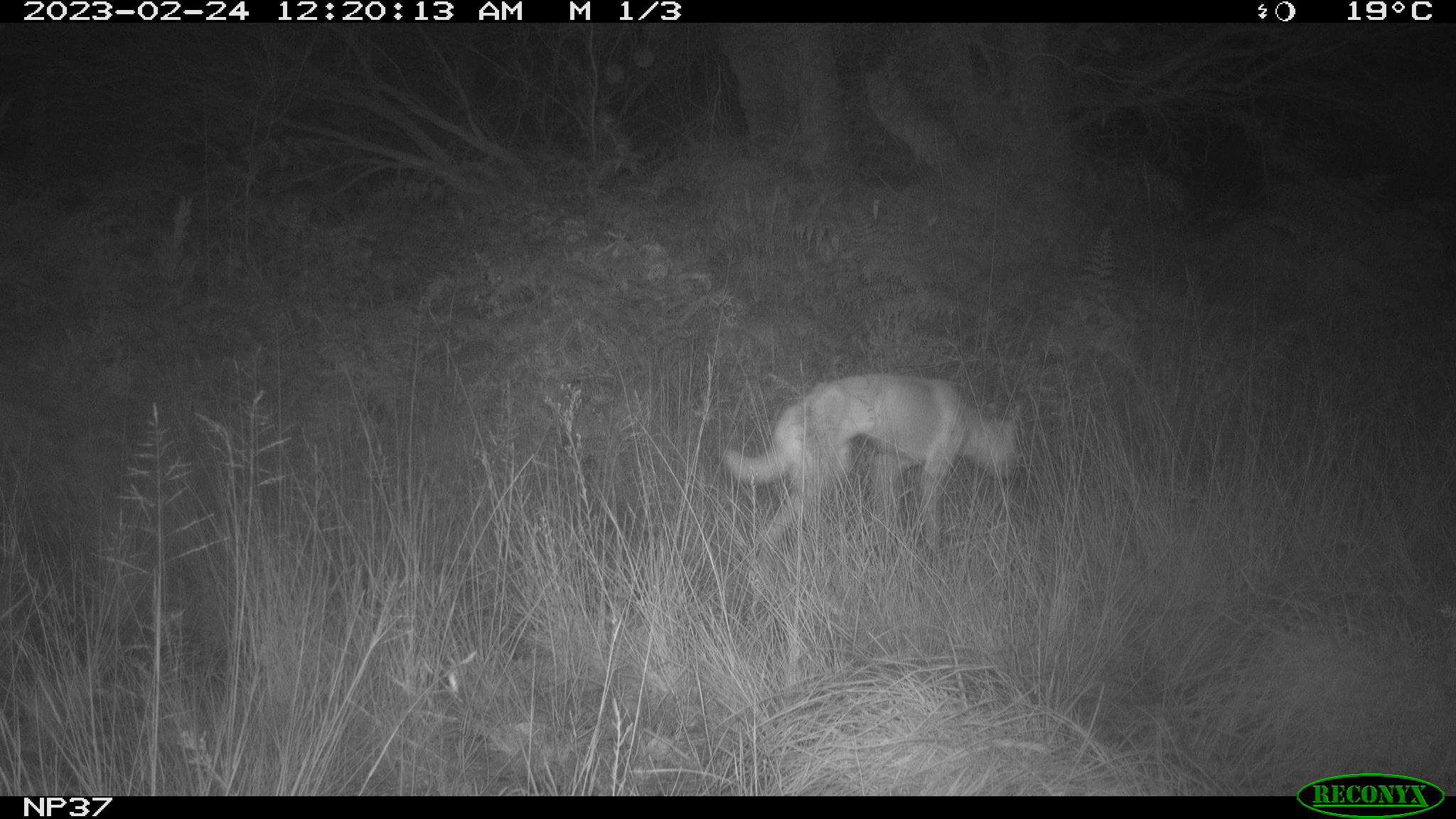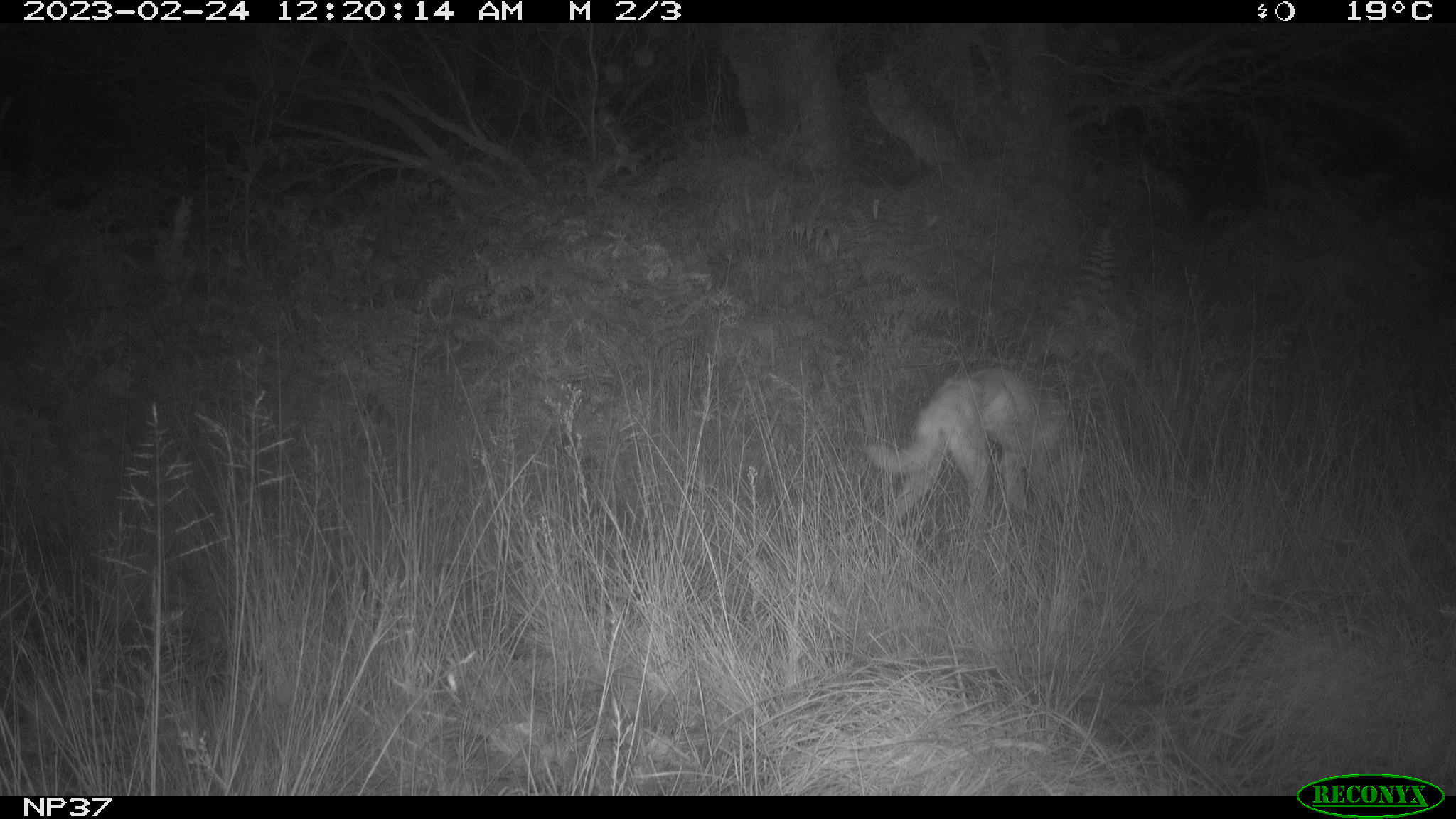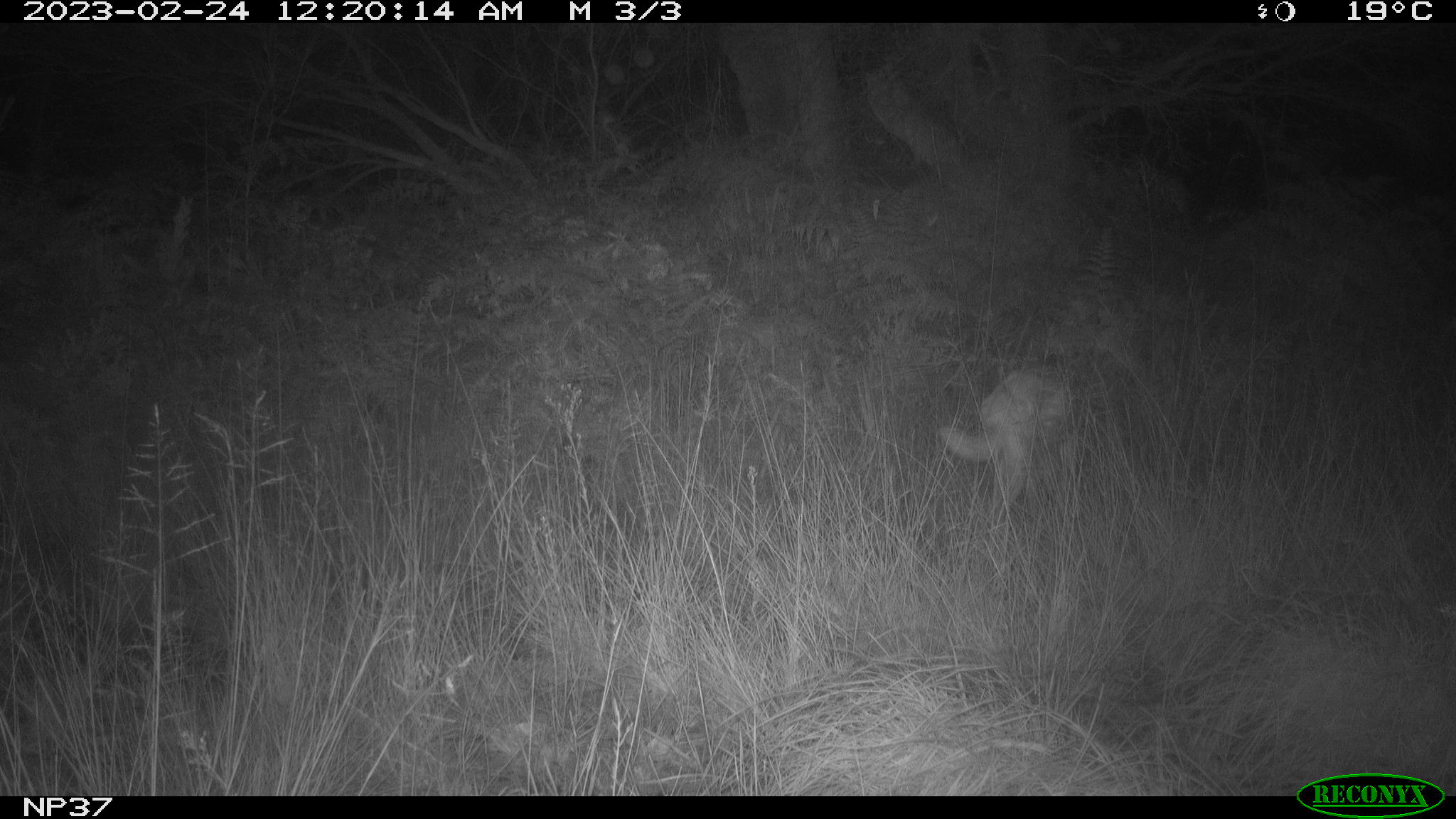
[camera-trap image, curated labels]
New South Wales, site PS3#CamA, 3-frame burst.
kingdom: Animalia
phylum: Chordata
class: Mammalia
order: Carnivora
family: Canidae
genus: Canis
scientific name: Canis familiaris dingo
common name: dingo